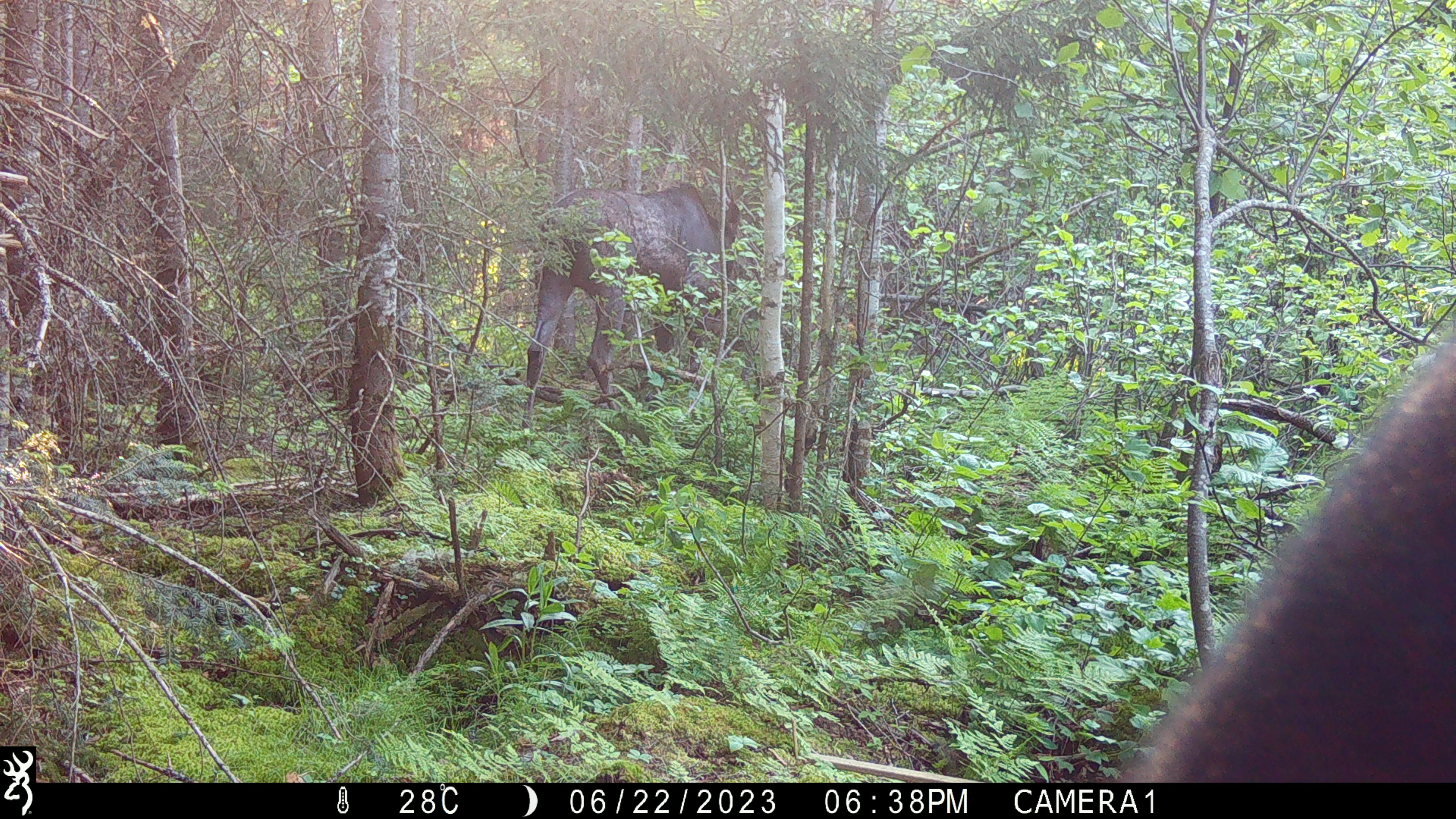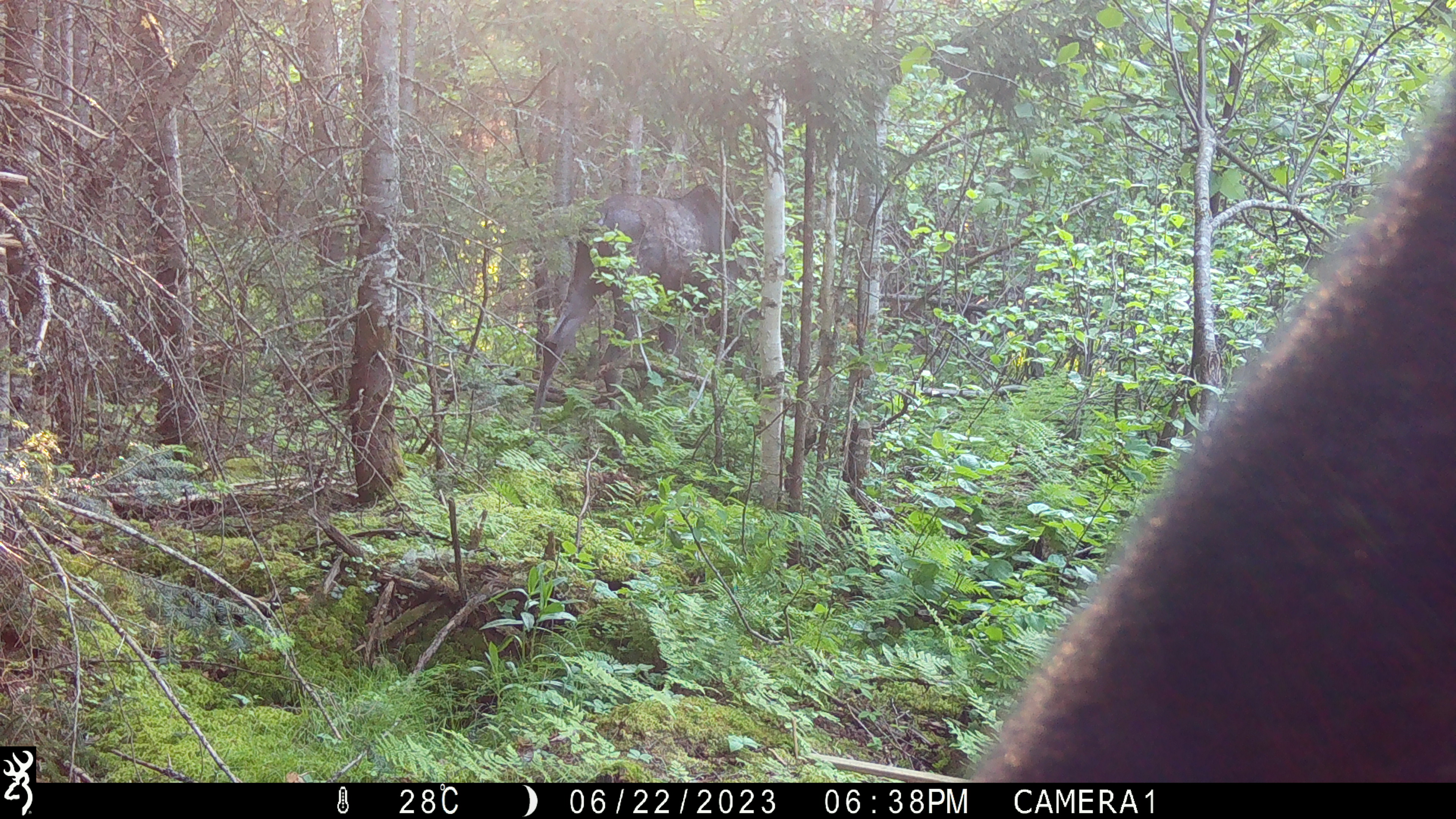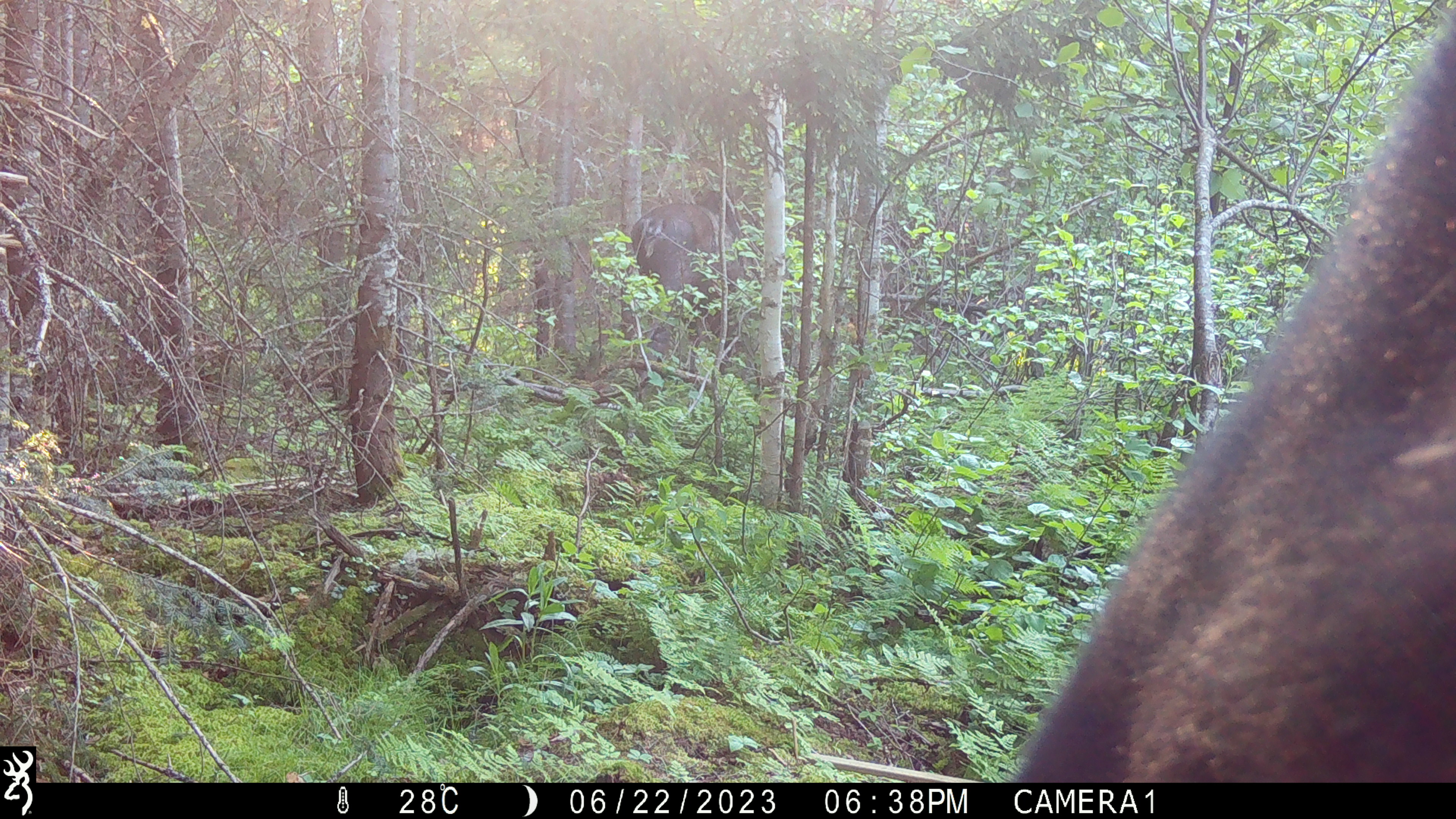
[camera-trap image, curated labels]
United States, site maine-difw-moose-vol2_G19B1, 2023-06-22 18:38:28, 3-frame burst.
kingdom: Animalia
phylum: Chordata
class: Mammalia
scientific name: Mammalia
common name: mammal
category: mammal sp.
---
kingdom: Animalia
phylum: Chordata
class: Mammalia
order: Artiodactyla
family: Cervidae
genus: Alces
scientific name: Alces alces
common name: moose